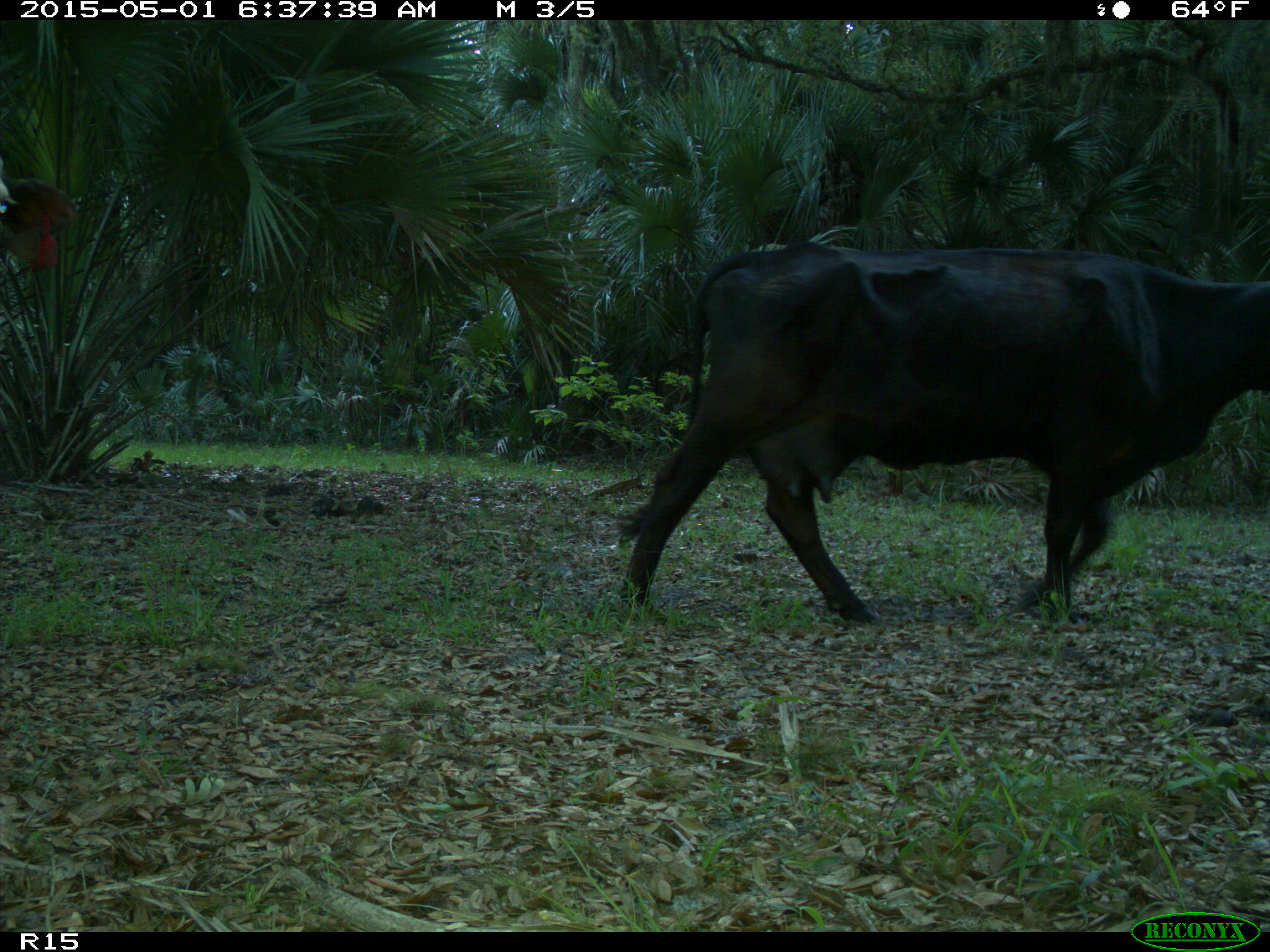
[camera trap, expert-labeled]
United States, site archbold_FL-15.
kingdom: Animalia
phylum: Chordata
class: Mammalia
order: Artiodactyla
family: Bovidae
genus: Bos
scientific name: Bos taurus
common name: domestic cow